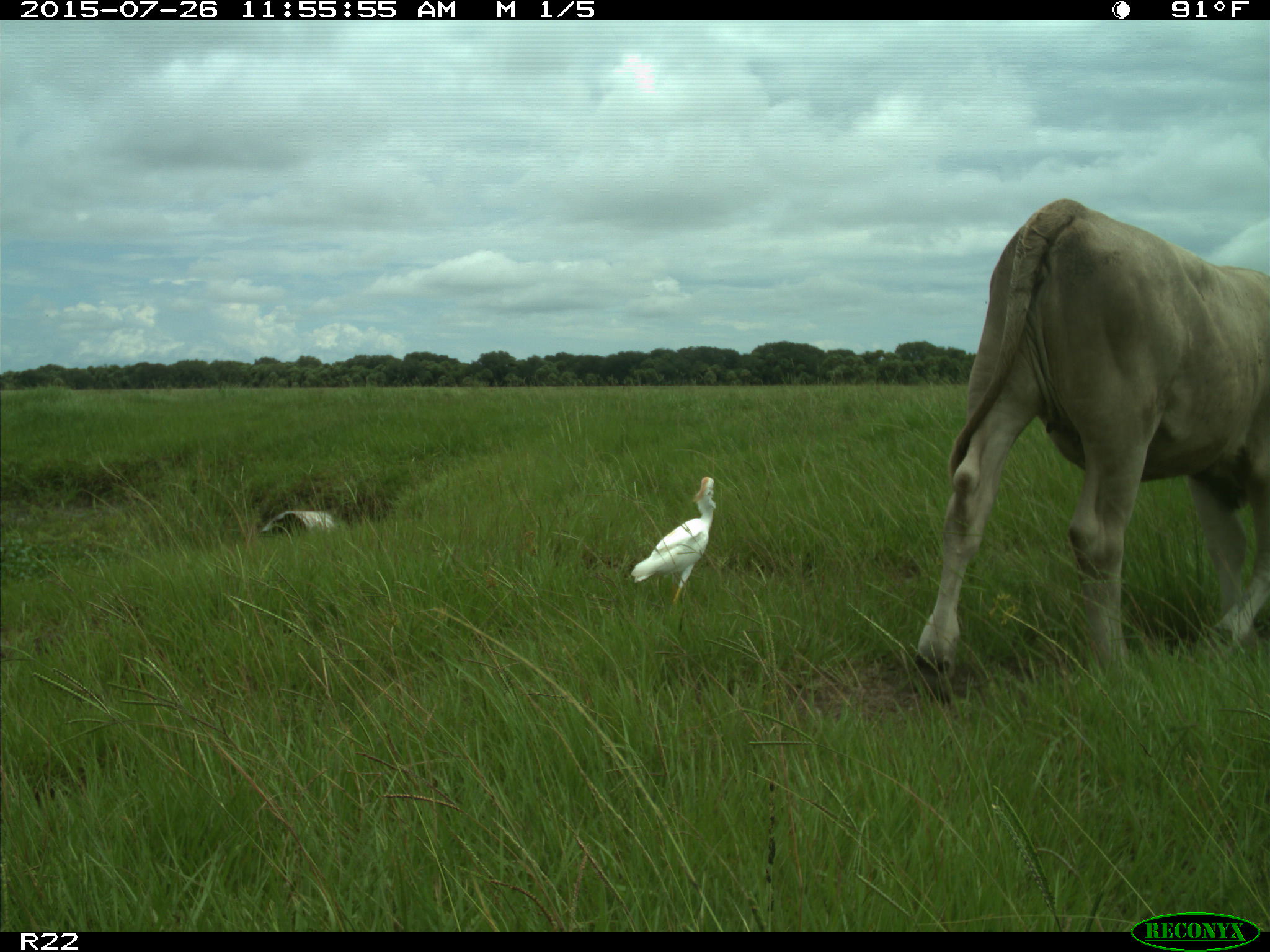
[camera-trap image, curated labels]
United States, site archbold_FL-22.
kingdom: Animalia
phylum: Chordata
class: Mammalia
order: Artiodactyla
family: Bovidae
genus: Bos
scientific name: Bos taurus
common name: domestic cow